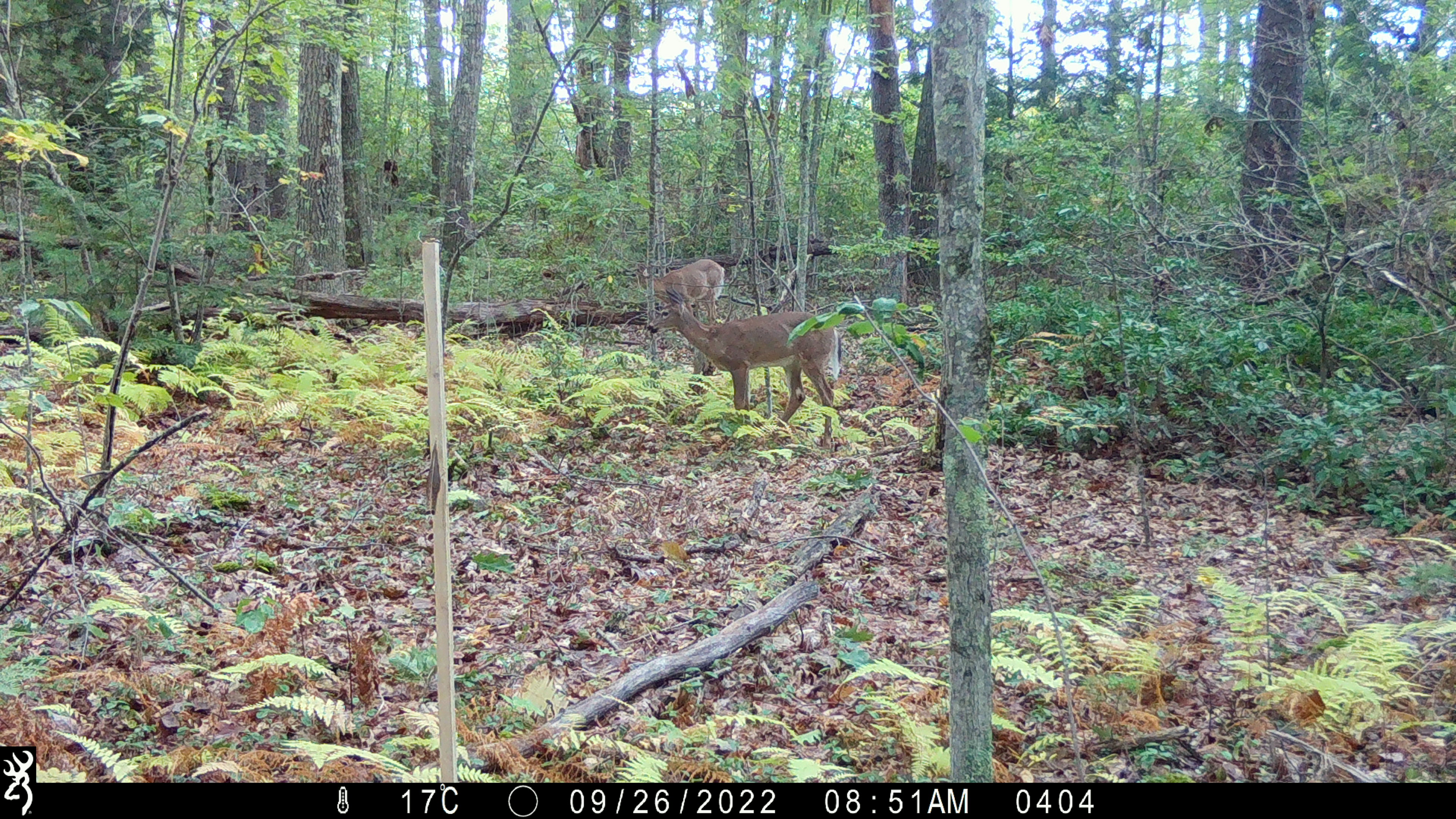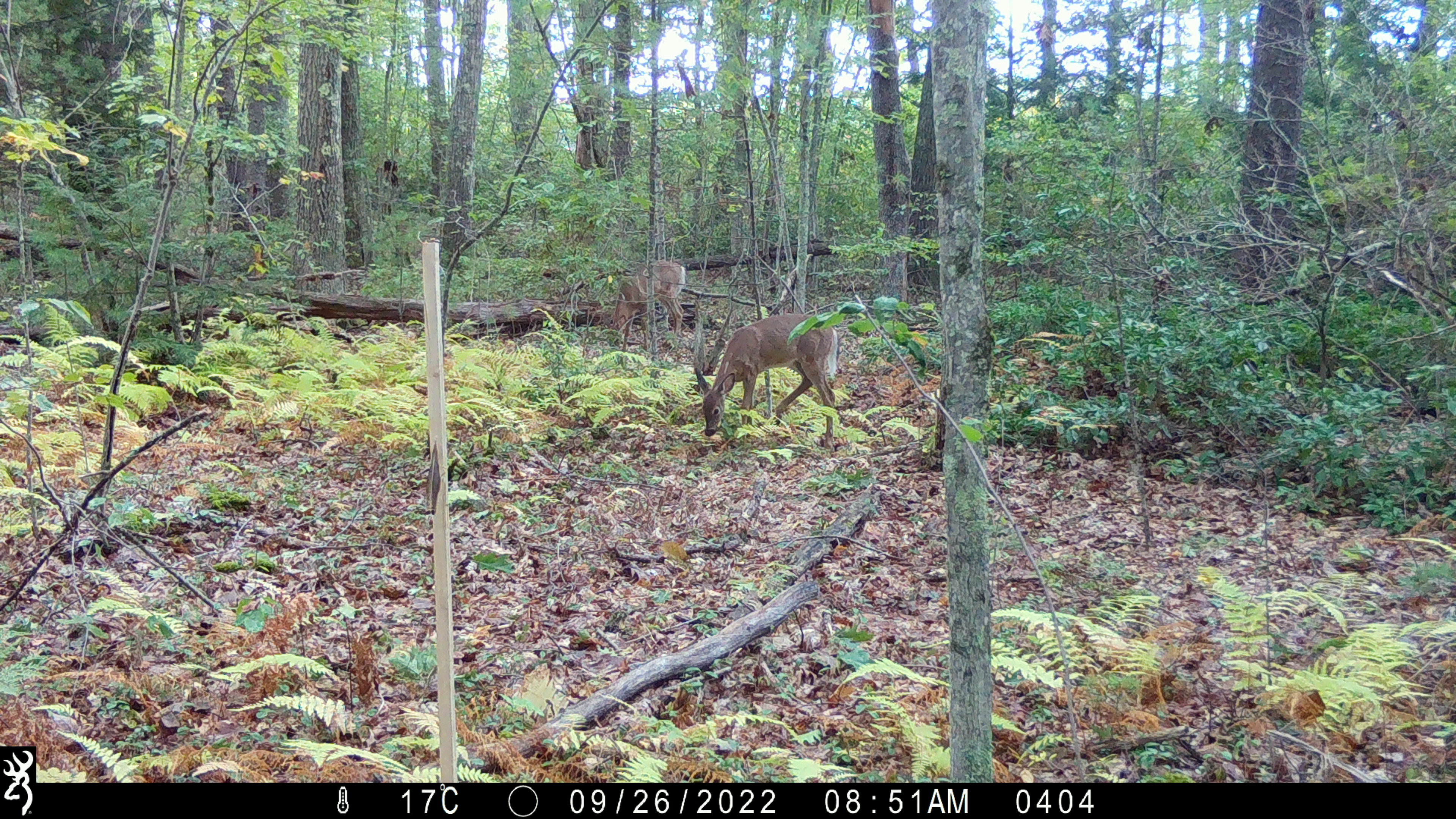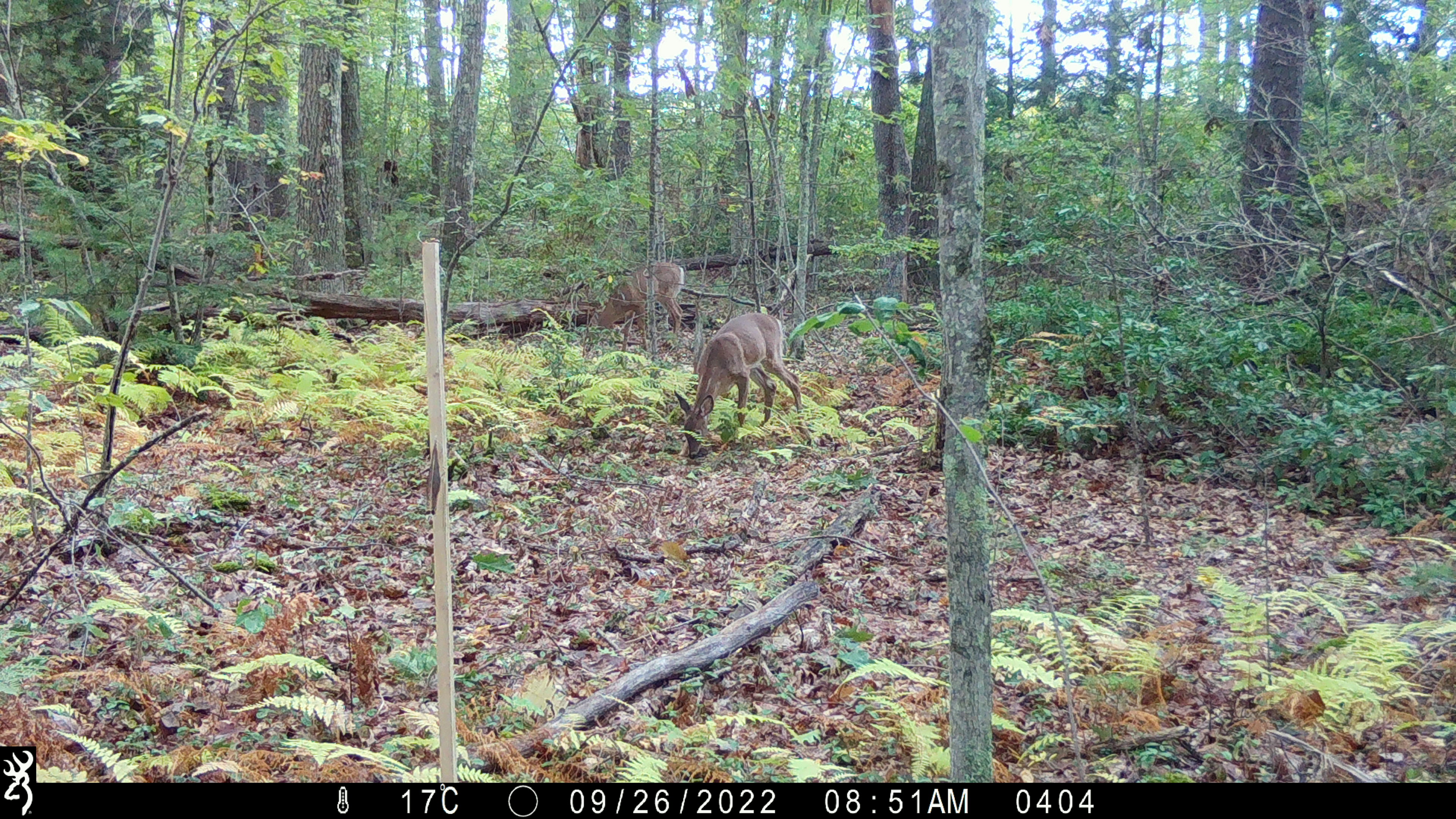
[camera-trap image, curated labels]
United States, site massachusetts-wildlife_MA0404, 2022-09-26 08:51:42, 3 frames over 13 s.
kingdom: Animalia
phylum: Chordata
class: Mammalia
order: Artiodactyla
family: Cervidae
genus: Odocoileus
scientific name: Odocoileus virginianus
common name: white-tailed deer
White-tailed deer (Odocoileus virginianus).